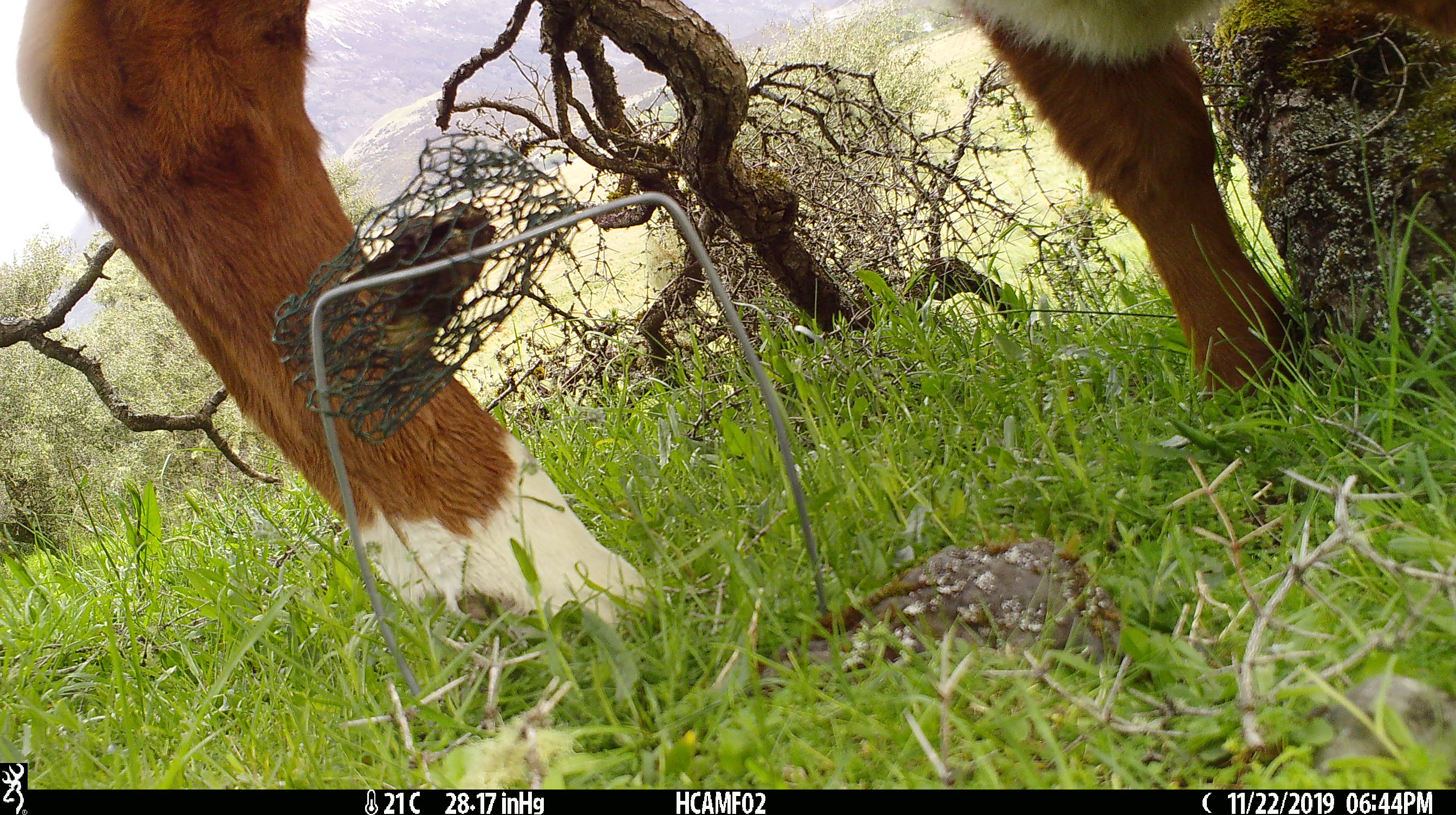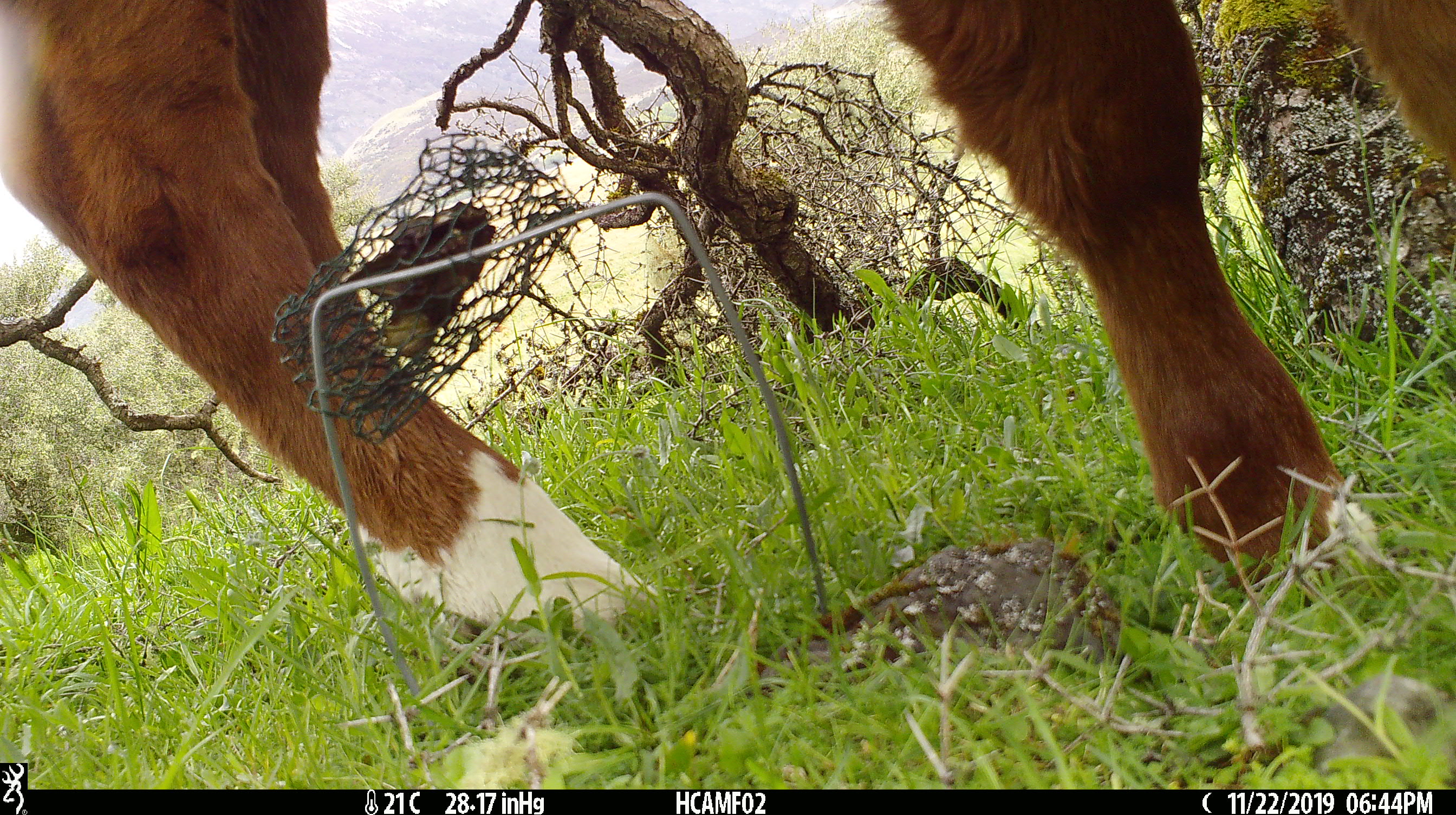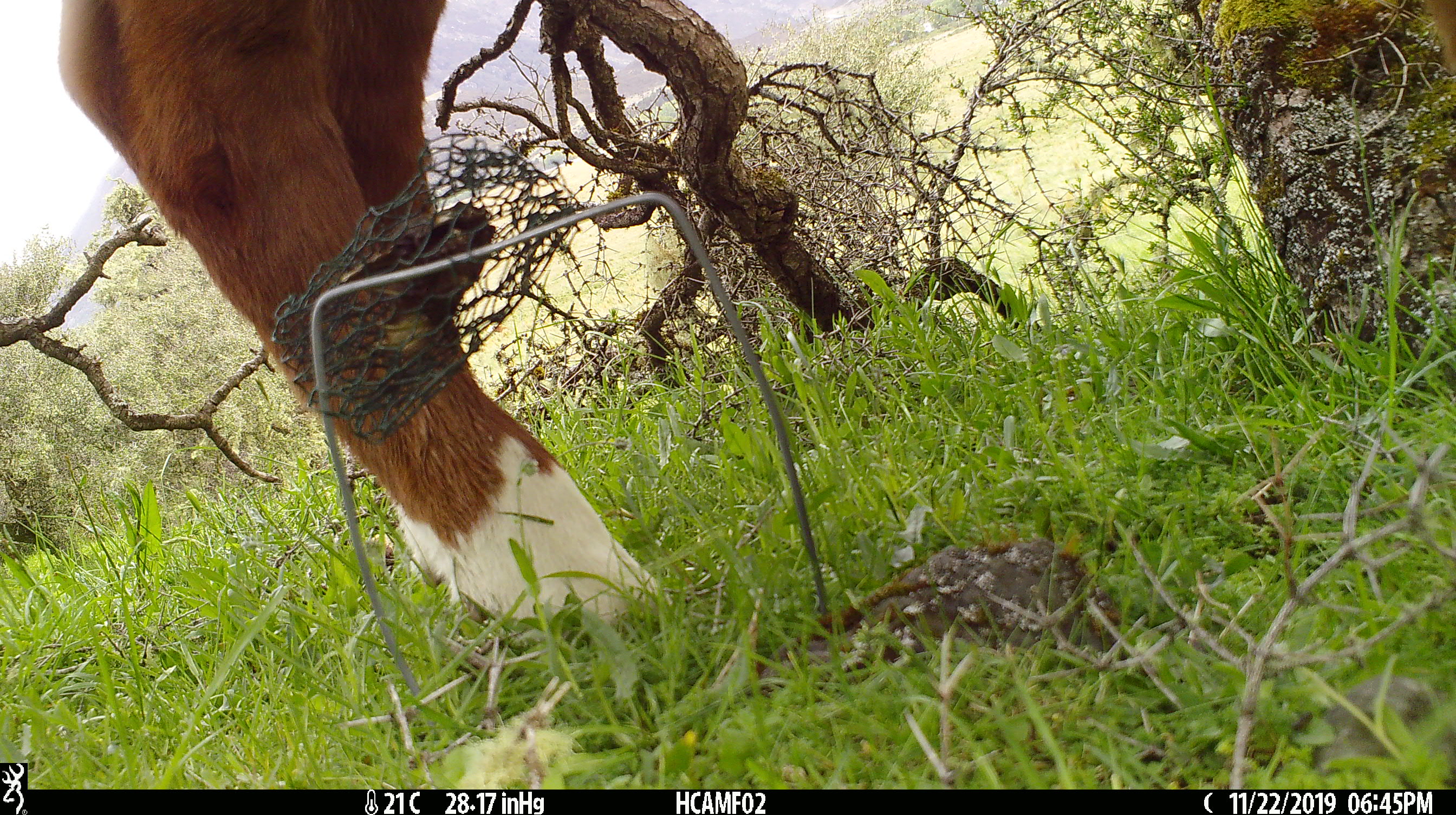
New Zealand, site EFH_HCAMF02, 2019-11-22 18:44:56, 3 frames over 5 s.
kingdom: Animalia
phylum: Chordata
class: Mammalia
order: Artiodactyla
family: Bovidae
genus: Bos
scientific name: Bos taurus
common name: domestic cow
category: cow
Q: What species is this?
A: Cow (domestic cow) (Bos taurus).